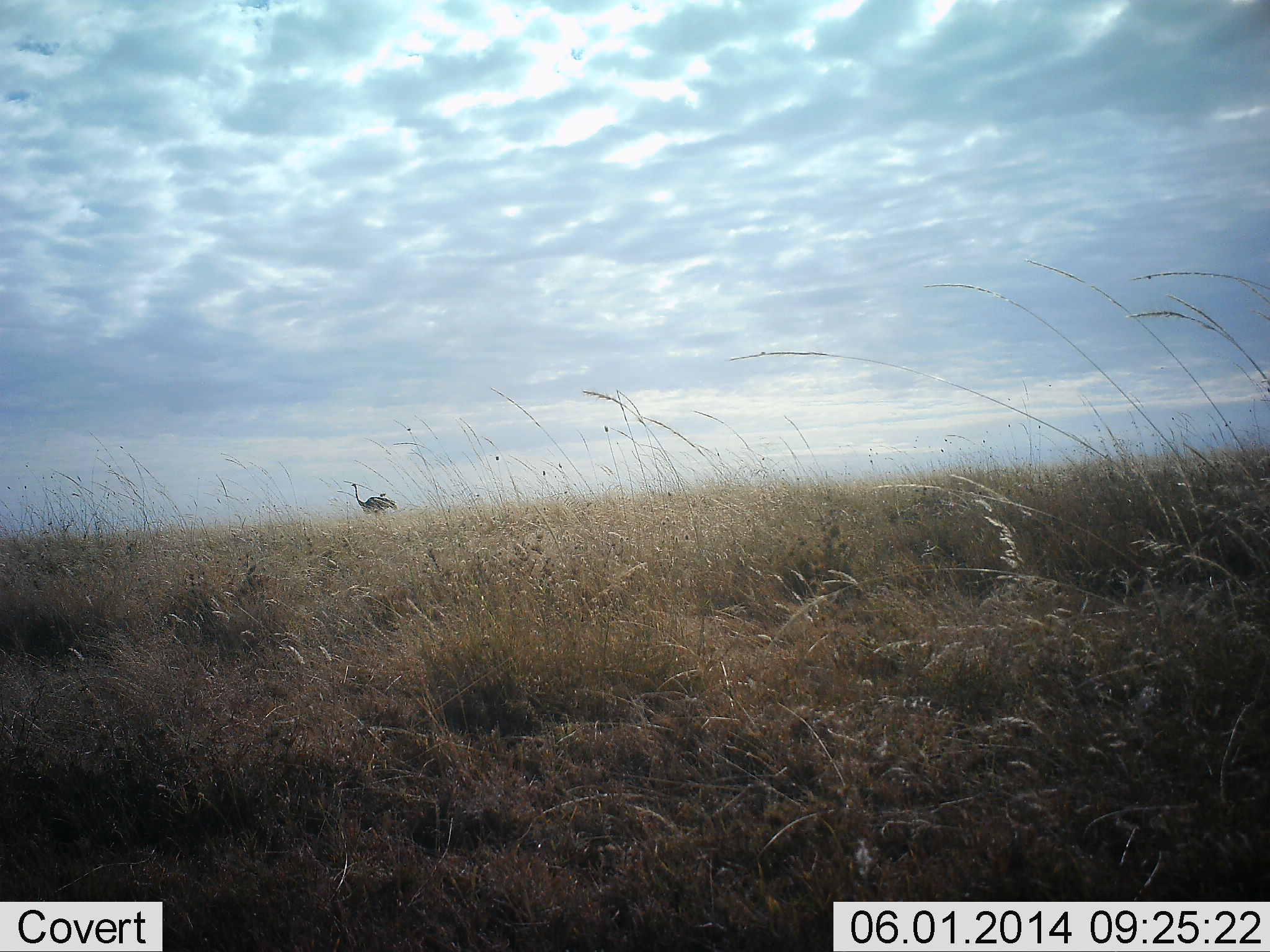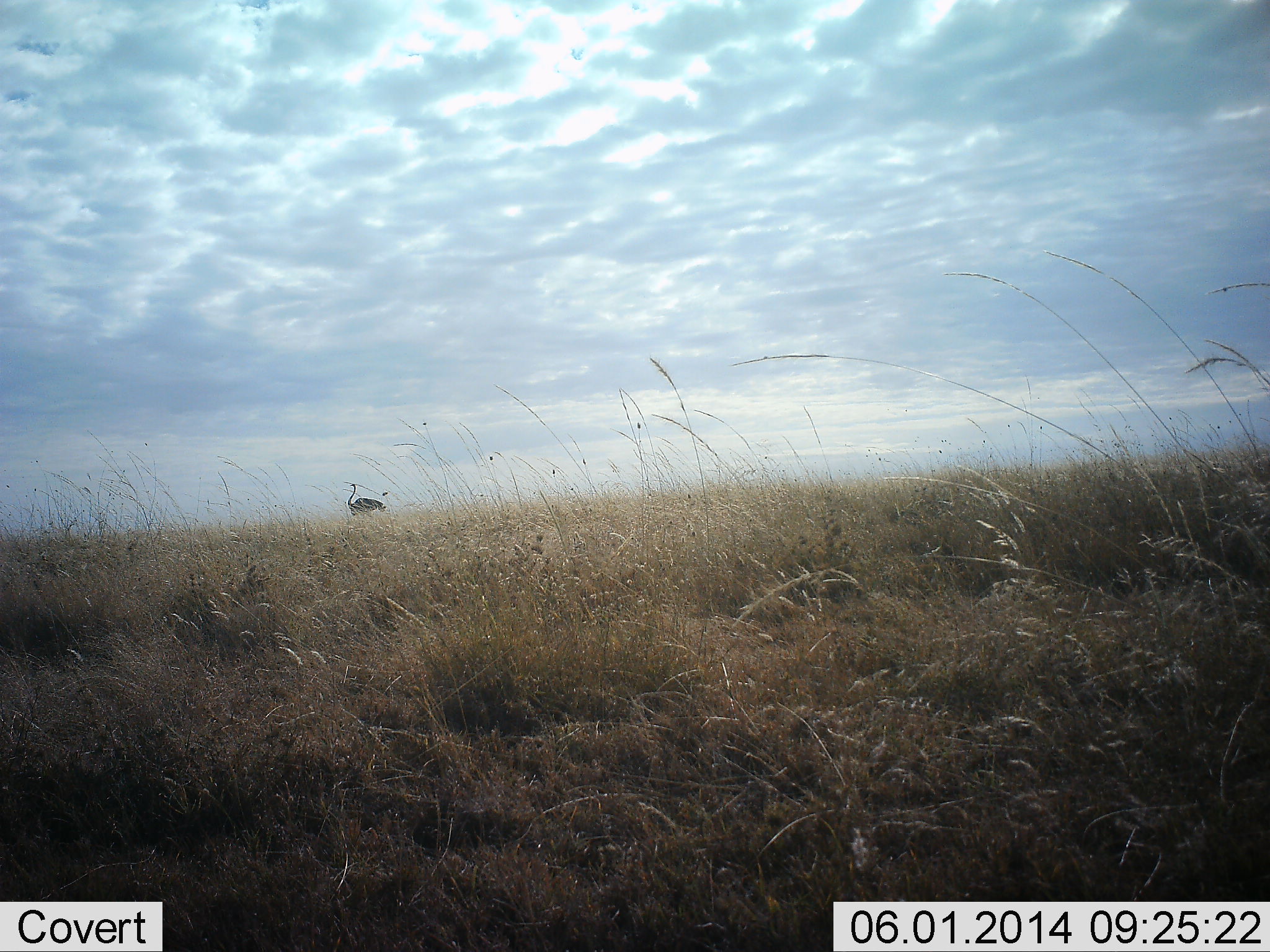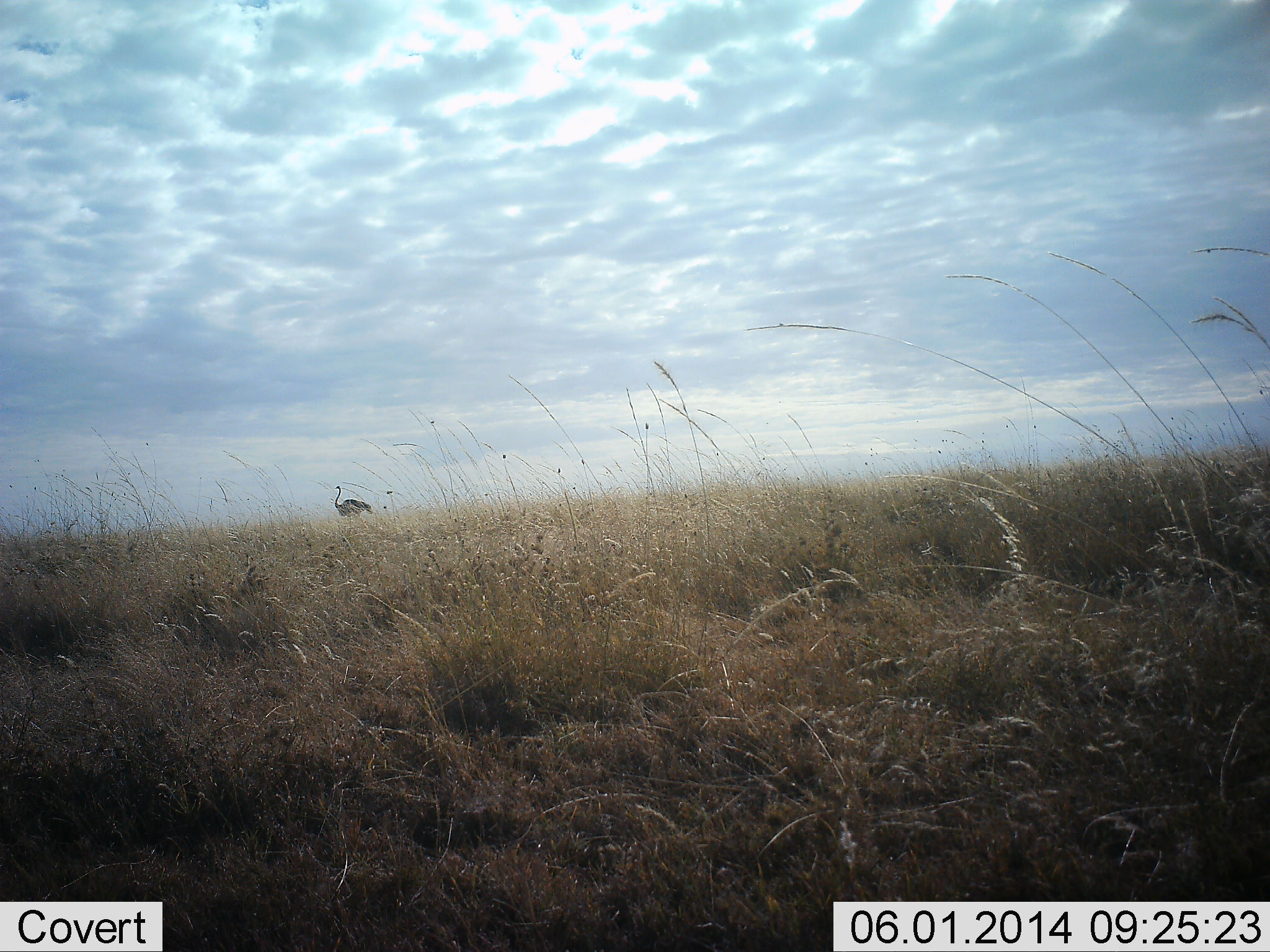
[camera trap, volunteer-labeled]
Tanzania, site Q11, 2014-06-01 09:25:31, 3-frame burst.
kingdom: Animalia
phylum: Chordata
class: Aves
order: Struthioniformes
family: Struthionidae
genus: Struthio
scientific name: Struthio camelus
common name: ostrich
Ostrich (Struthio camelus), count 1. Behavior (volunteer vote fractions): standing 30%, resting 0%, moving 70%, interacting 0%. Young present (vote fraction): 0%. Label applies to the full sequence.